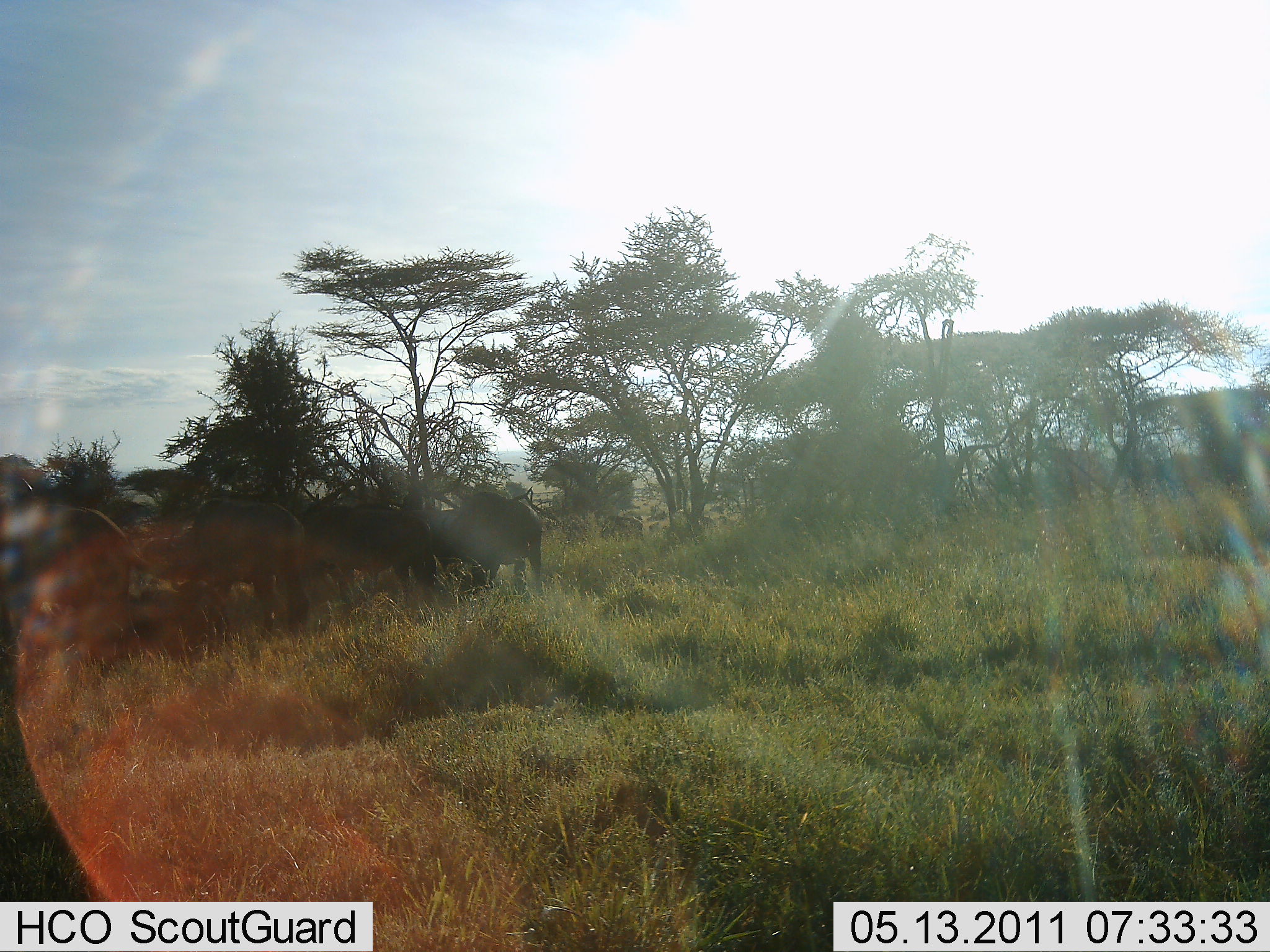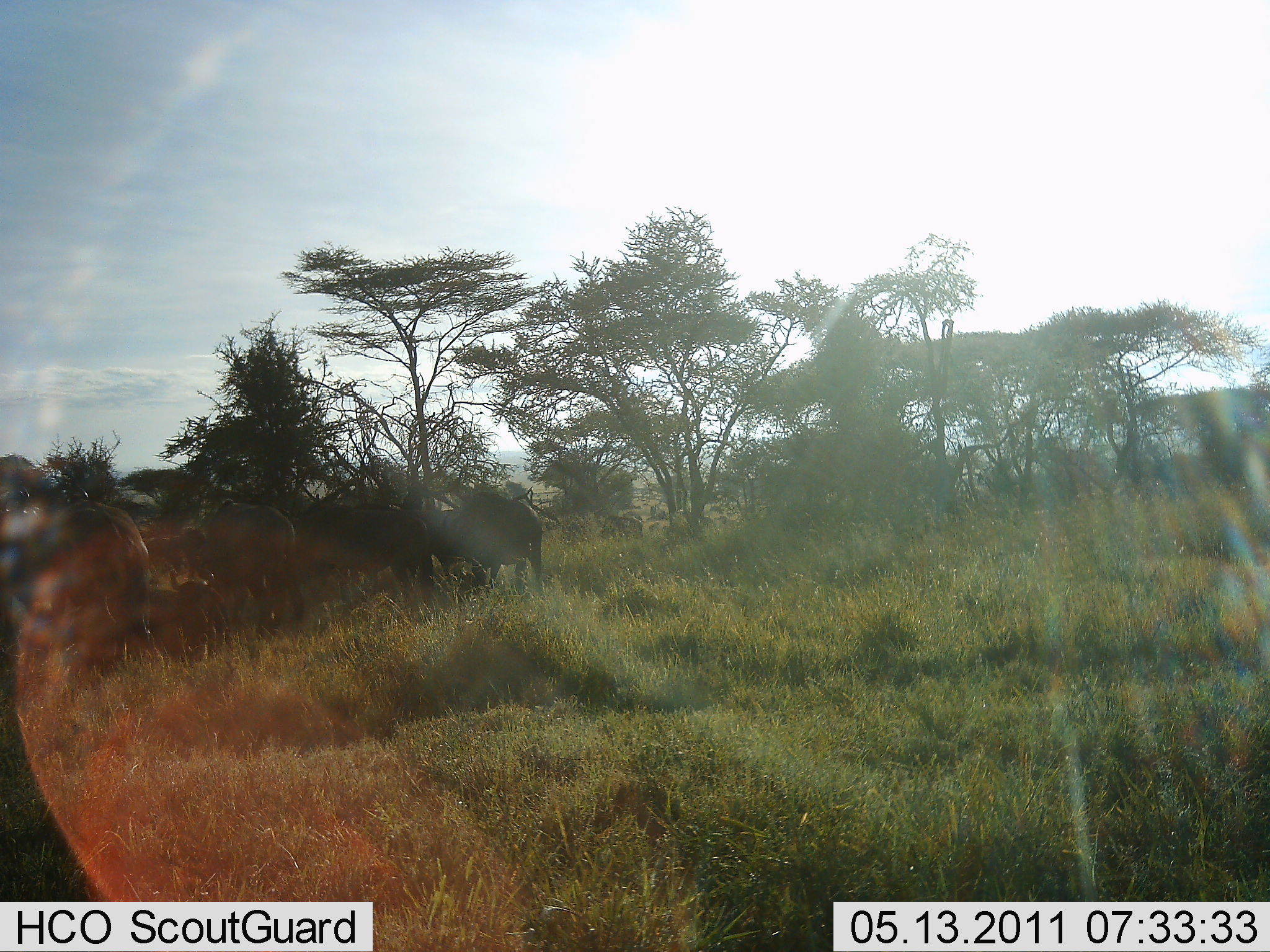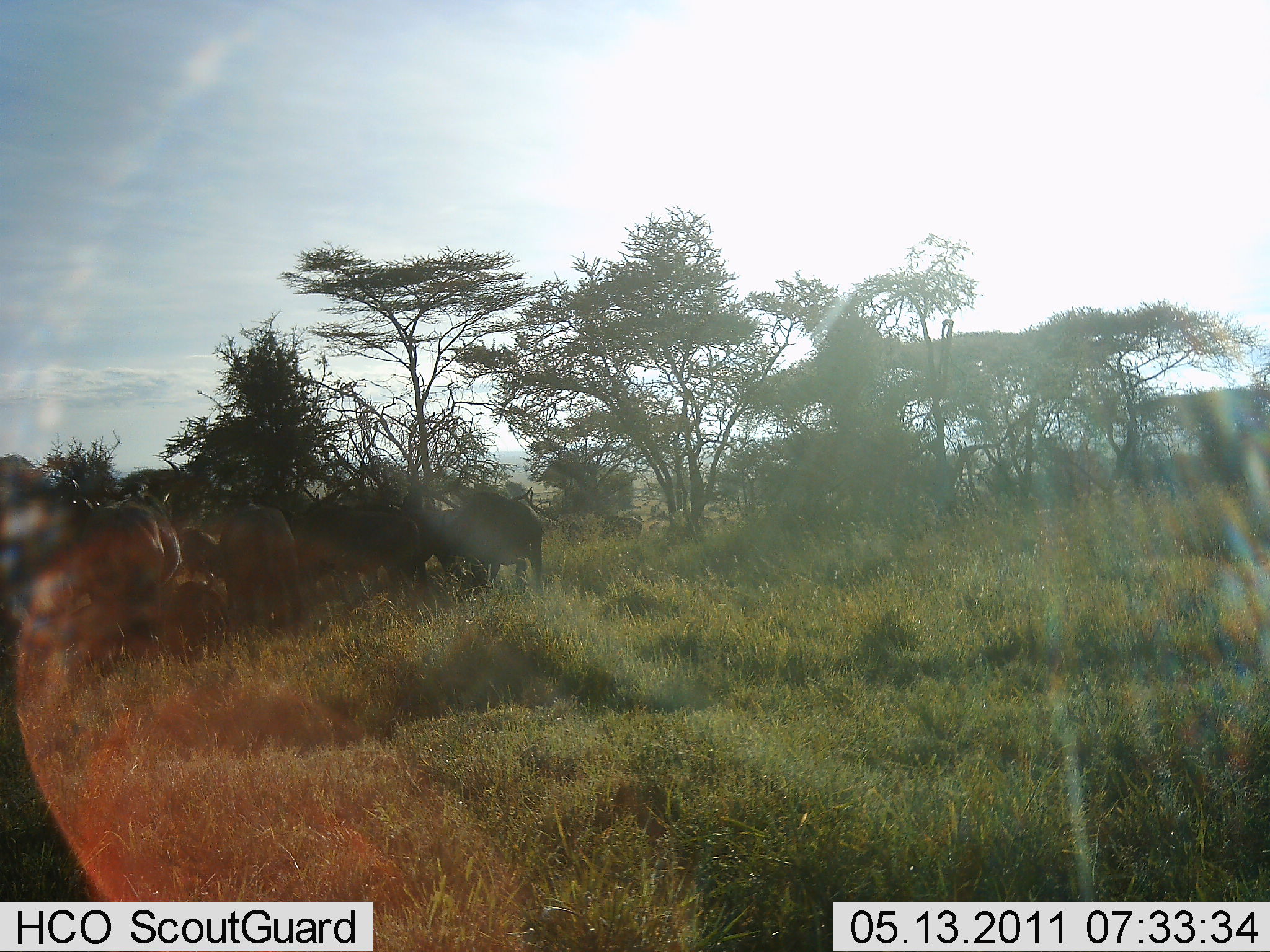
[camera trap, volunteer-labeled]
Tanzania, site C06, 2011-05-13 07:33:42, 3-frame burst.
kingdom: Animalia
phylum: Chordata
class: Mammalia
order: Artiodactyla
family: Bovidae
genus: Connochaetes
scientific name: Connochaetes taurinus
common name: blue wildebeest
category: wildebeest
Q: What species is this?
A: Wildebeest (blue wildebeest) (Connochaetes taurinus).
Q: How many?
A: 6.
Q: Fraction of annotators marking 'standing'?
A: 80%.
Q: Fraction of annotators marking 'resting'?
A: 20%.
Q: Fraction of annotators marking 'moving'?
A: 60%.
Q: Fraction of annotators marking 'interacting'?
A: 0%.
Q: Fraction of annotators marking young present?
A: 0%.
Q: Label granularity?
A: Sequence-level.